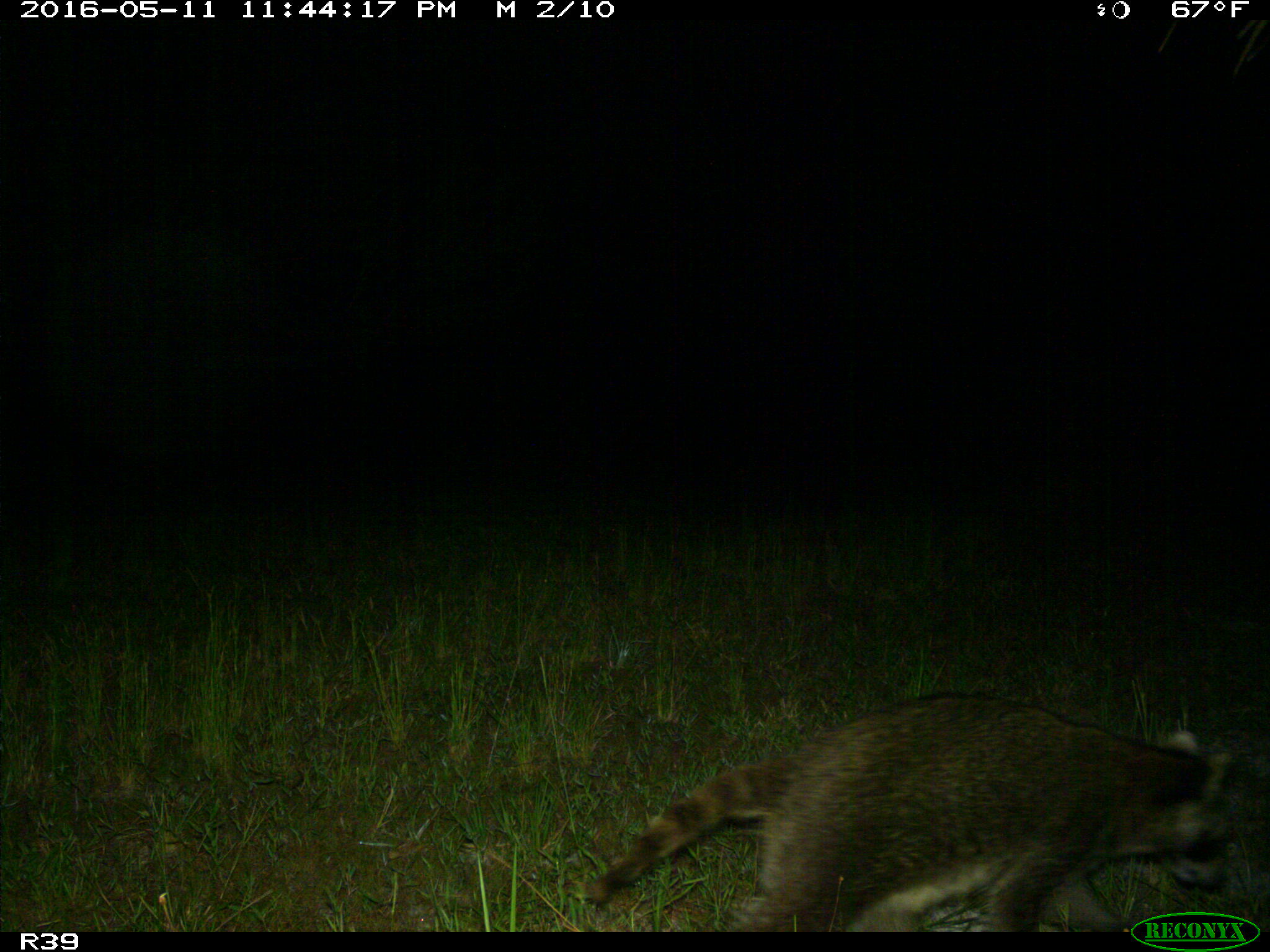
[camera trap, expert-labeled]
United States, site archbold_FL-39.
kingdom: Animalia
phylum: Chordata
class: Mammalia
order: Carnivora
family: Procyonidae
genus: Procyon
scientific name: Procyon lotor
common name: common raccoon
Procyon lotor (common raccoon).